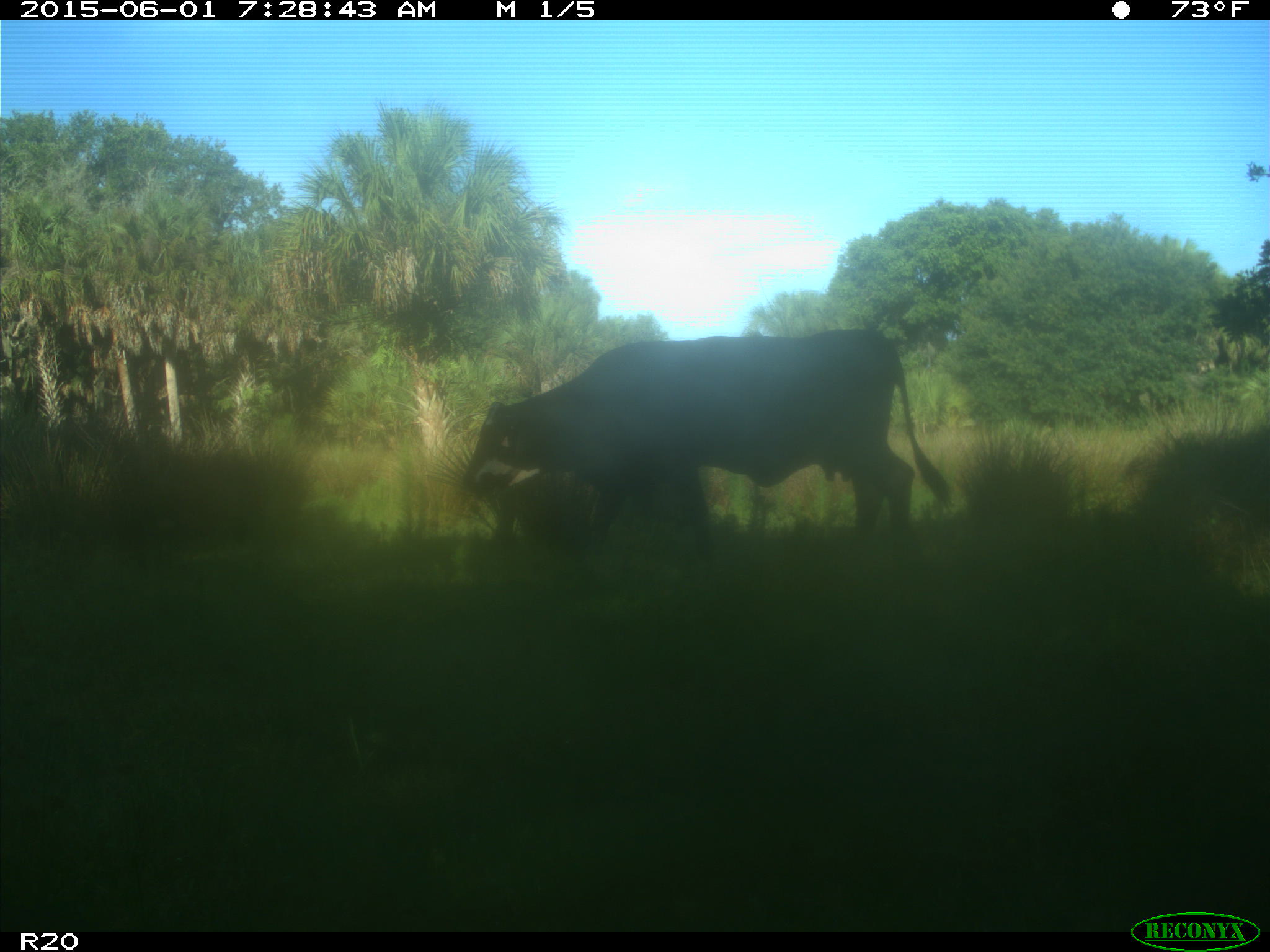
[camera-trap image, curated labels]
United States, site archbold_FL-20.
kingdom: Animalia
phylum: Chordata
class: Mammalia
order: Artiodactyla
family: Bovidae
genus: Bos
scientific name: Bos taurus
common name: domestic cow